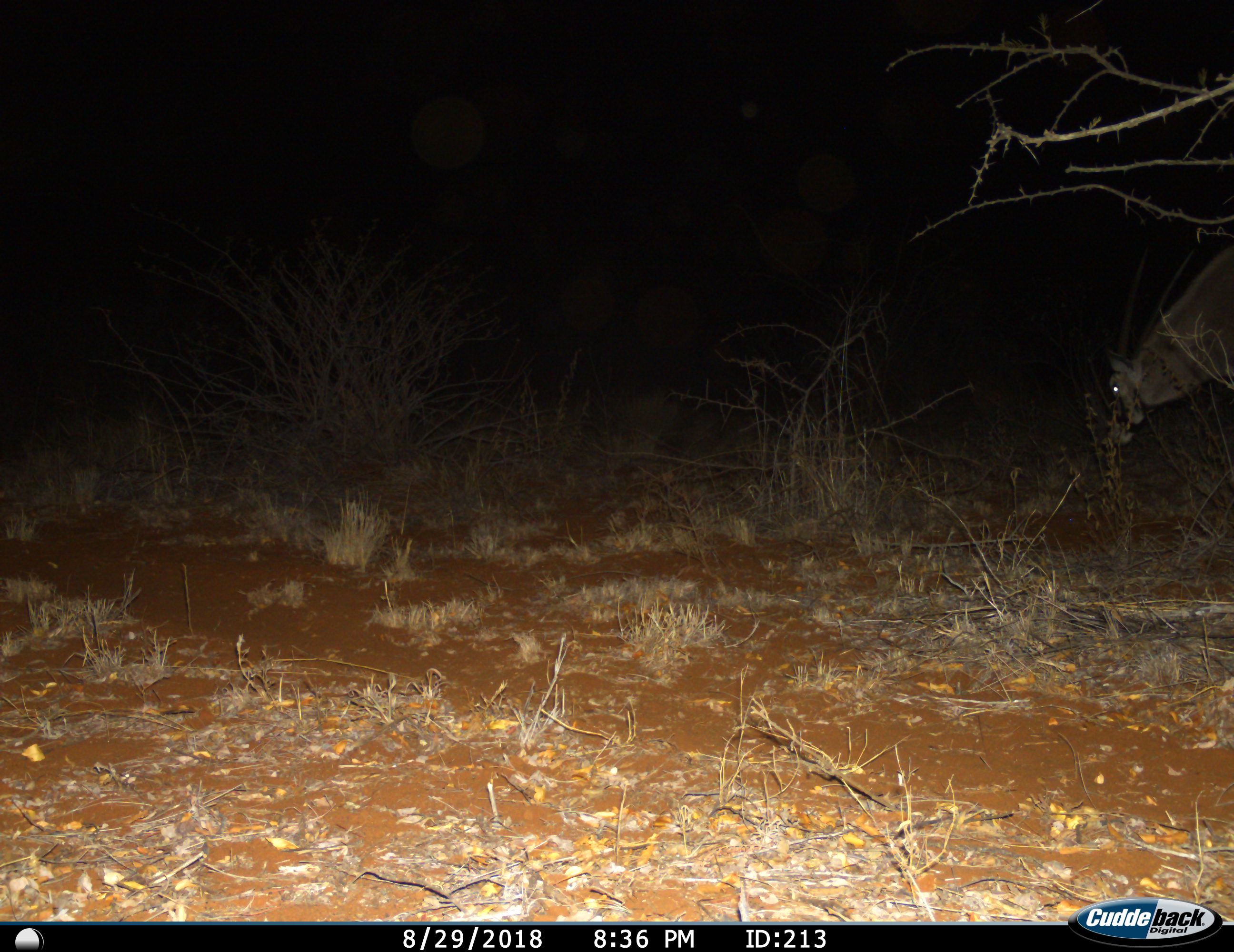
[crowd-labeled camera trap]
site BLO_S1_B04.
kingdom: Animalia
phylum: Chordata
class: Mammalia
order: Artiodactyla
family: Bovidae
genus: Oryx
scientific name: Oryx gazella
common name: gemsbok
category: oryx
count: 1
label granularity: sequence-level